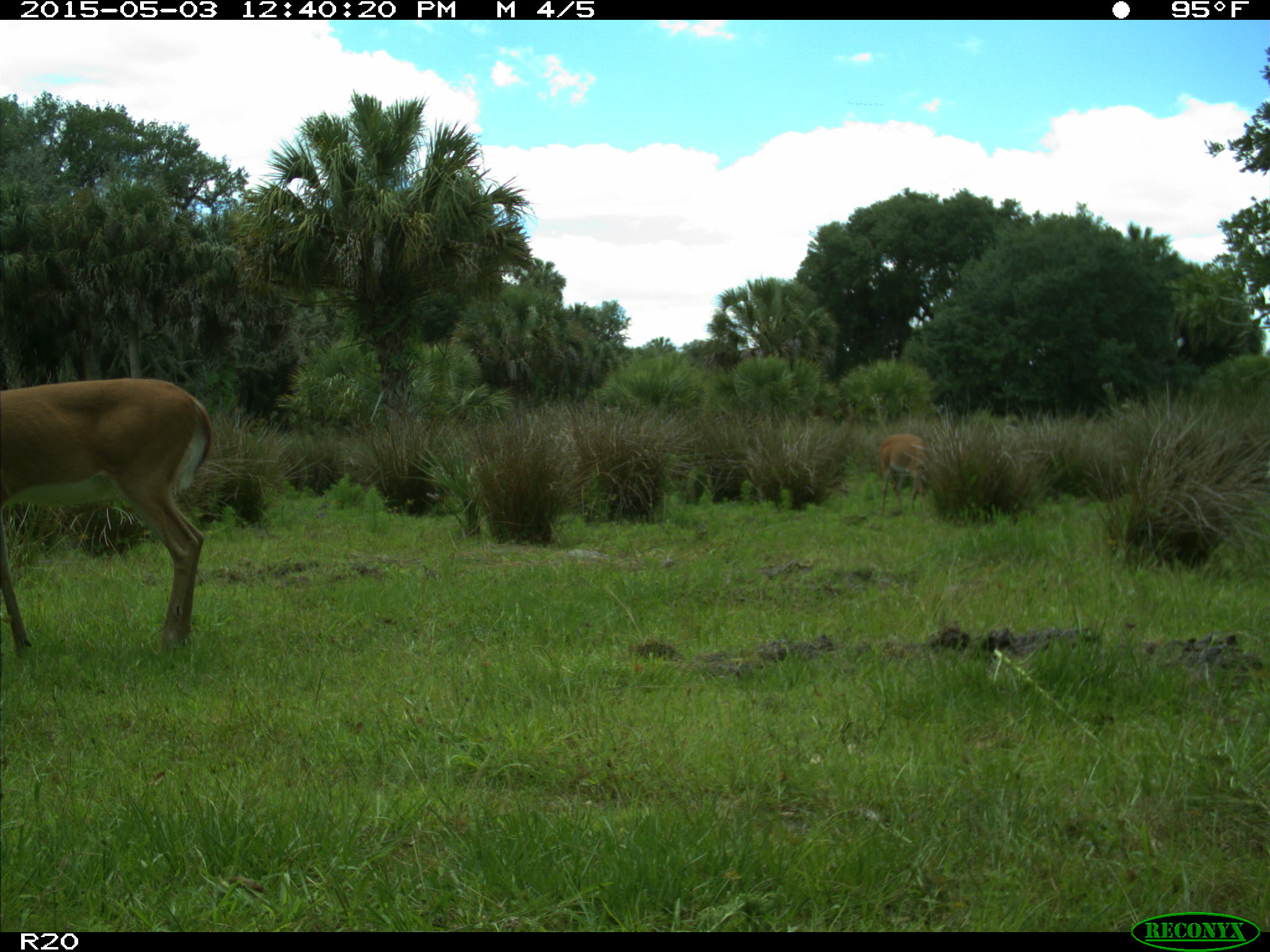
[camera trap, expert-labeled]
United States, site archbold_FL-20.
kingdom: Animalia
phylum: Chordata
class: Mammalia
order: Artiodactyla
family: Cervidae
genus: Odocoileus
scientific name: Odocoileus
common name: deer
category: unidentified deer